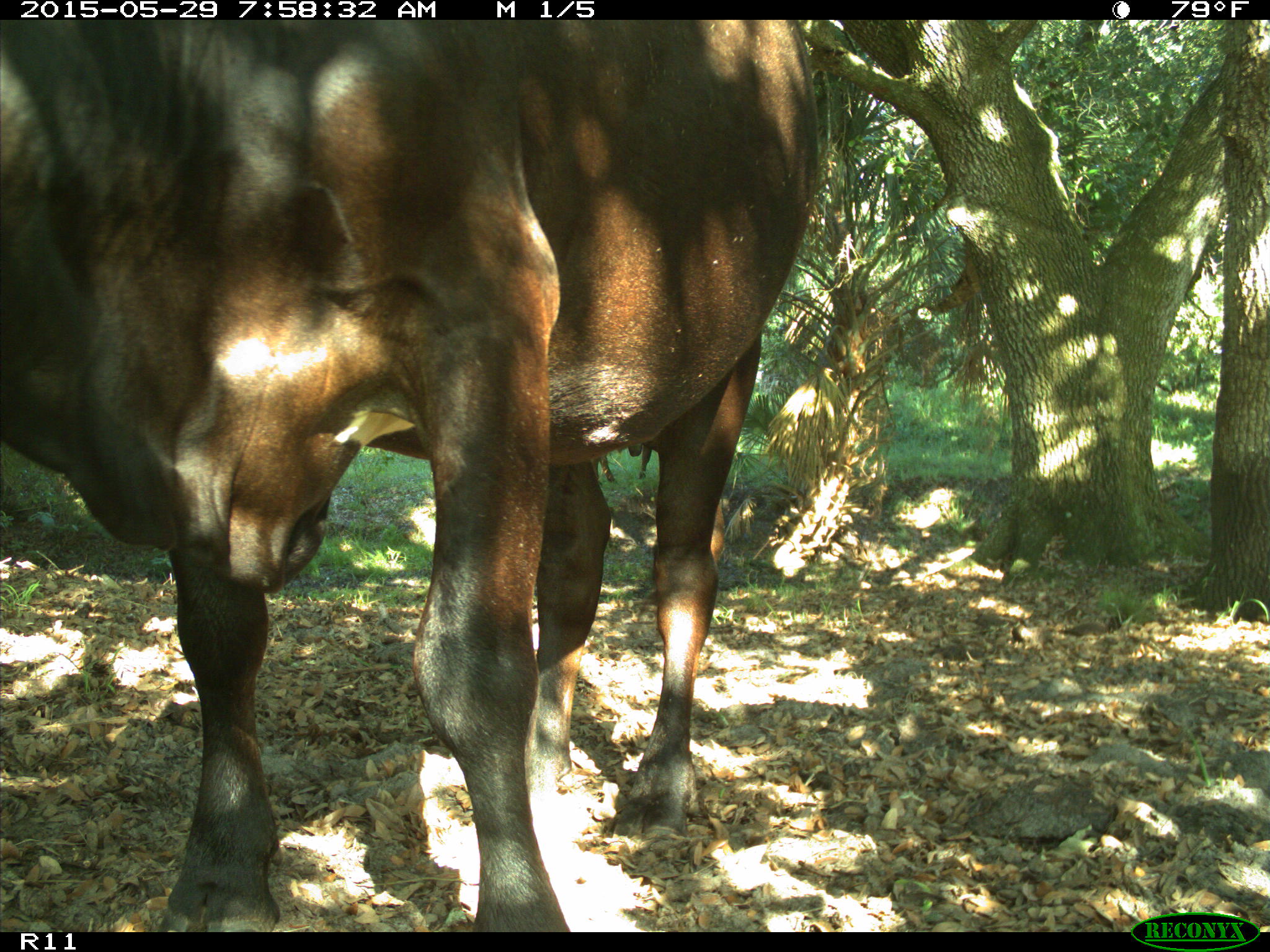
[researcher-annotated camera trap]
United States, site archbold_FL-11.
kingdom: Animalia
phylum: Chordata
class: Mammalia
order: Artiodactyla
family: Bovidae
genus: Bos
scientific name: Bos taurus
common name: domestic cow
Bos taurus (domestic cow).